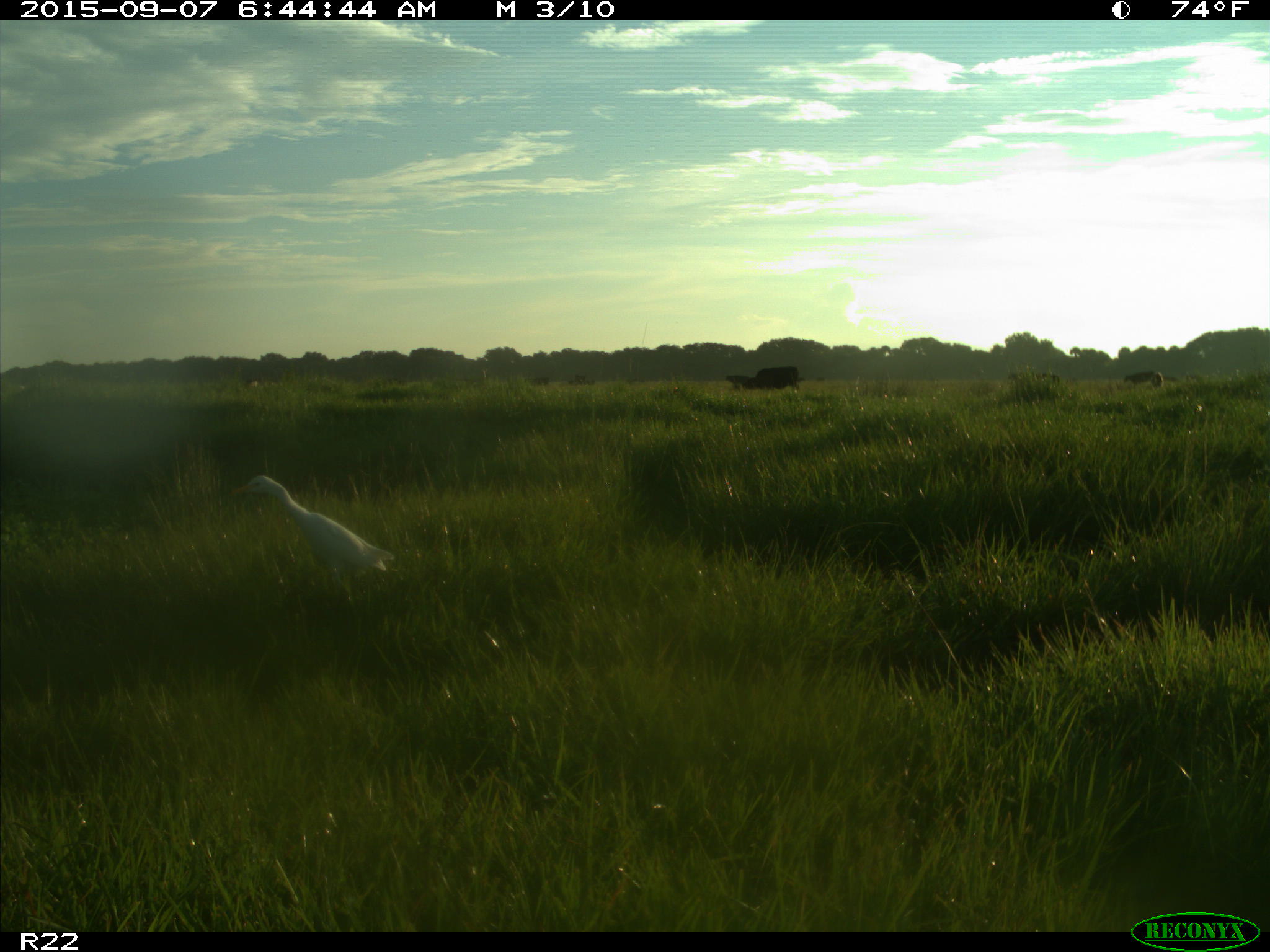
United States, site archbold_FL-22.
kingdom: Animalia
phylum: Chordata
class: Mammalia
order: Artiodactyla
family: Bovidae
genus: Bos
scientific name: Bos taurus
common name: domestic cow